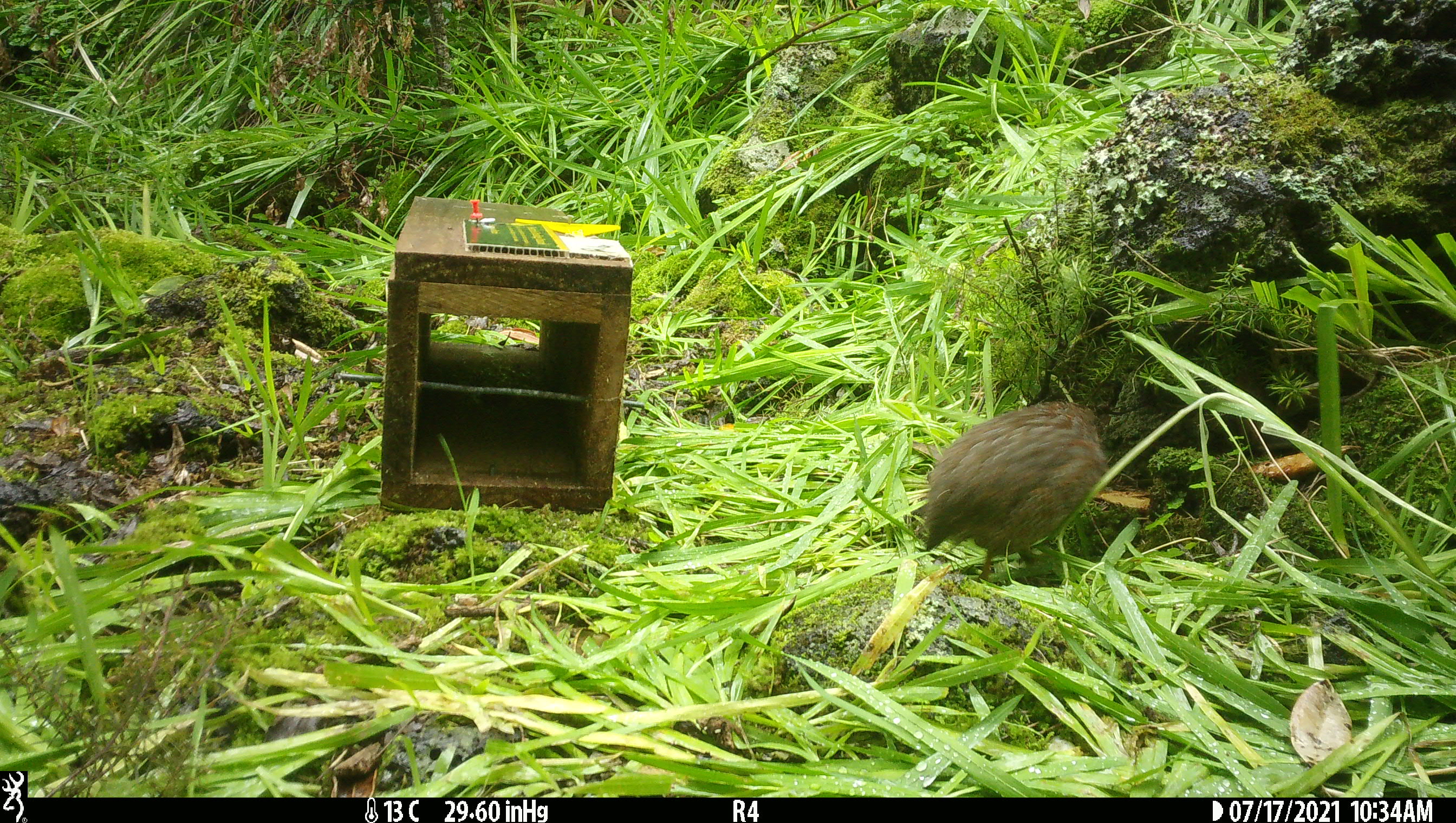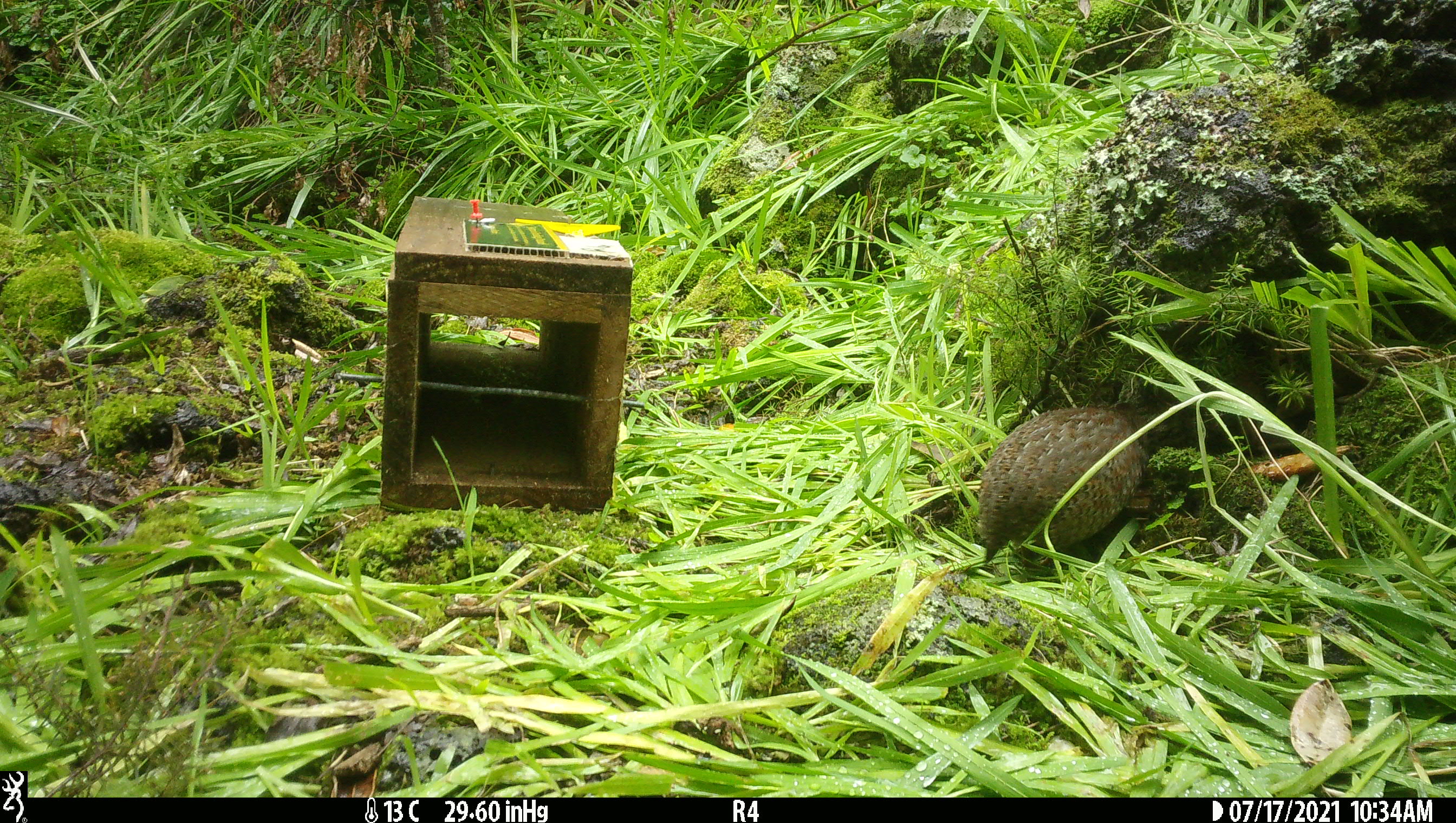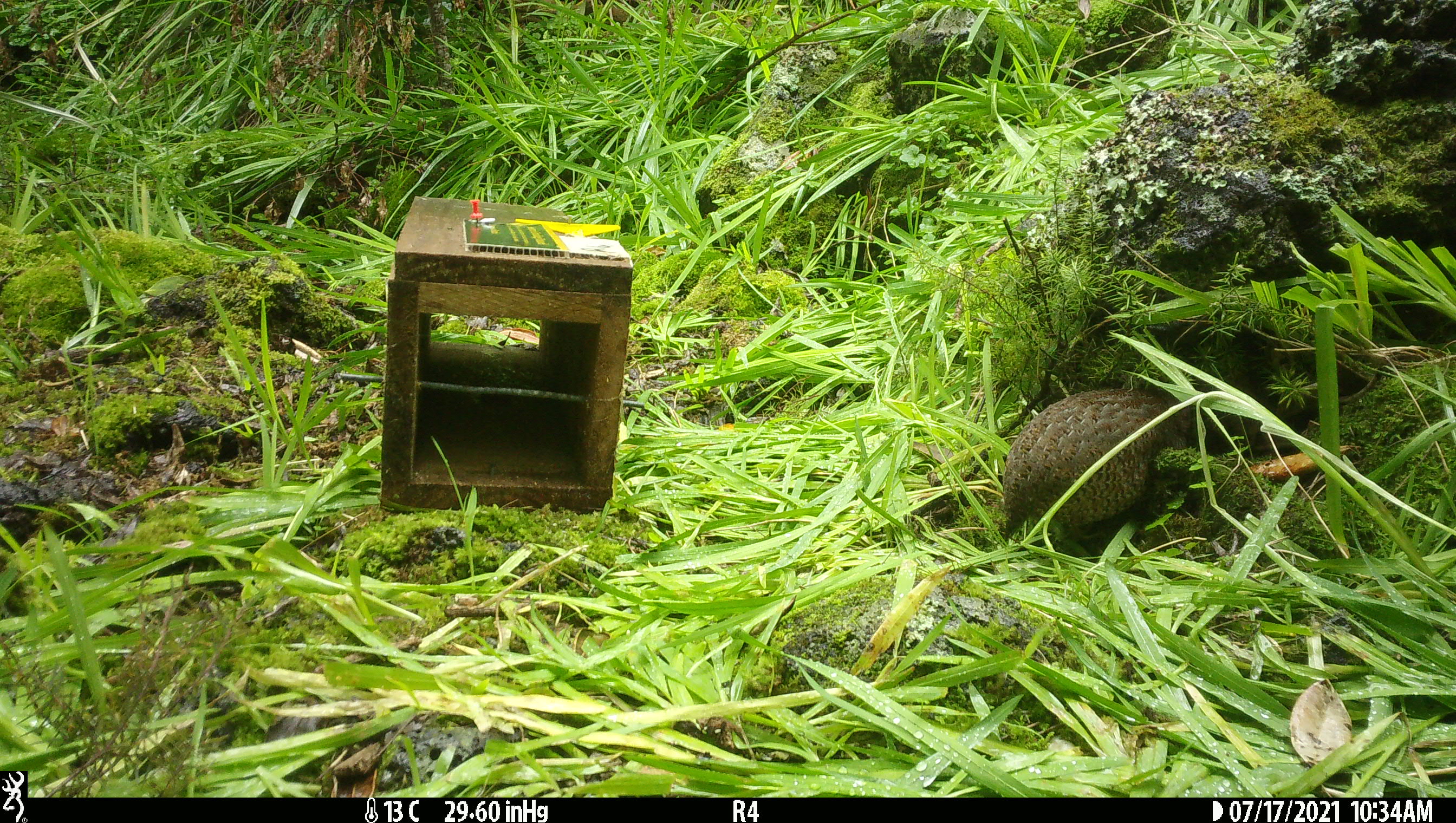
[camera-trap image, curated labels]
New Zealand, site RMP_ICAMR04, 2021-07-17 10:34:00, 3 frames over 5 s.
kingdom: Animalia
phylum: Chordata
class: Aves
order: Galliformes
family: Phasianidae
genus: Synoicus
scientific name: Synoicus ypsilophorus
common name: brown quail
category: quail brown